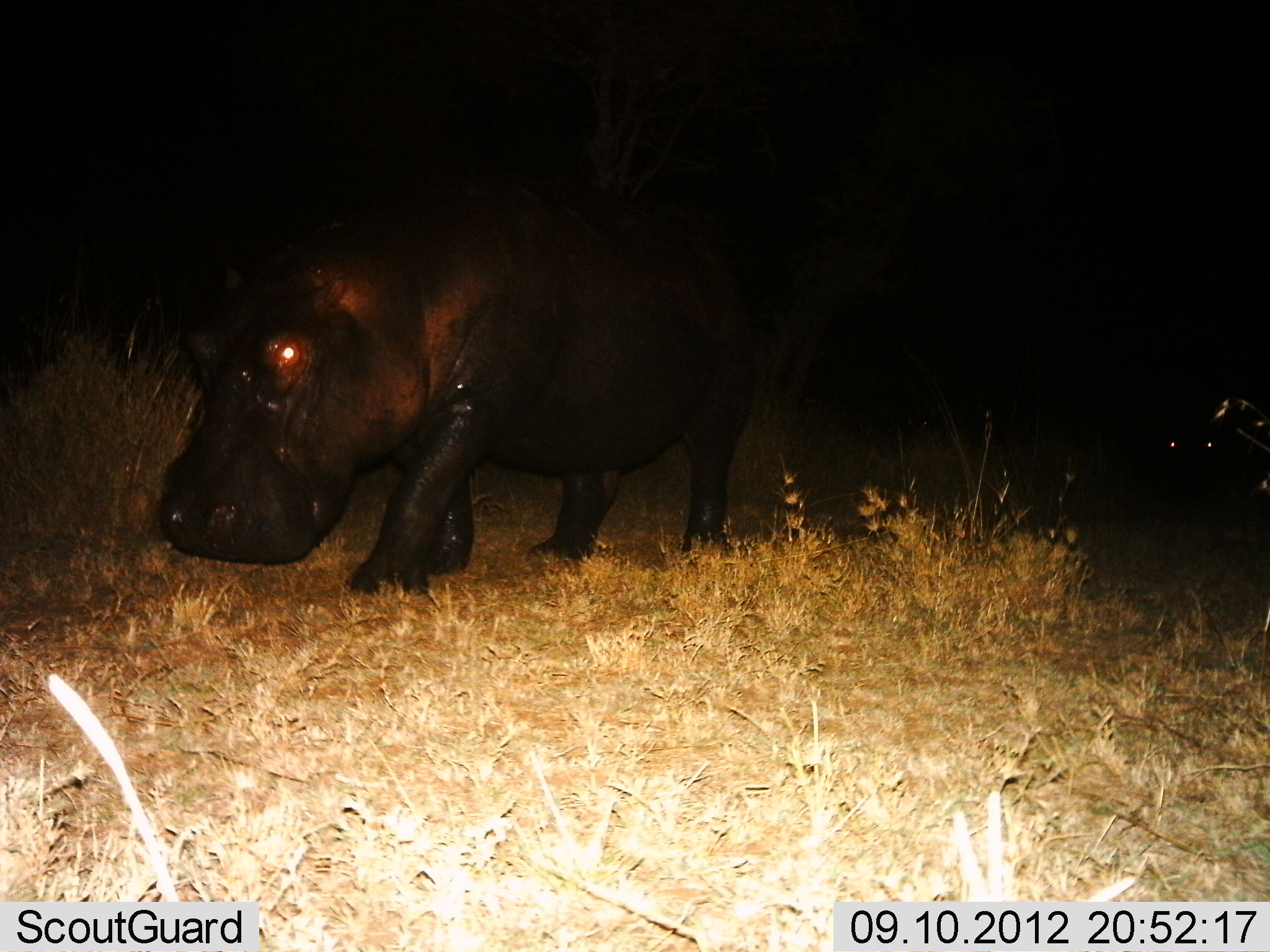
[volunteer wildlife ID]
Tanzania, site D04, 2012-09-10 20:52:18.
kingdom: Animalia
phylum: Chordata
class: Mammalia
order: Artiodactyla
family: Hippopotamidae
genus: Hippopotamus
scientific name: Hippopotamus amphibius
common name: hippopotamus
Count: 1.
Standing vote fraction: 20%.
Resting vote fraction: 0%.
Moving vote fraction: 80%.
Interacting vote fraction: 0%.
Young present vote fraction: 0%.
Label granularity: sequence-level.